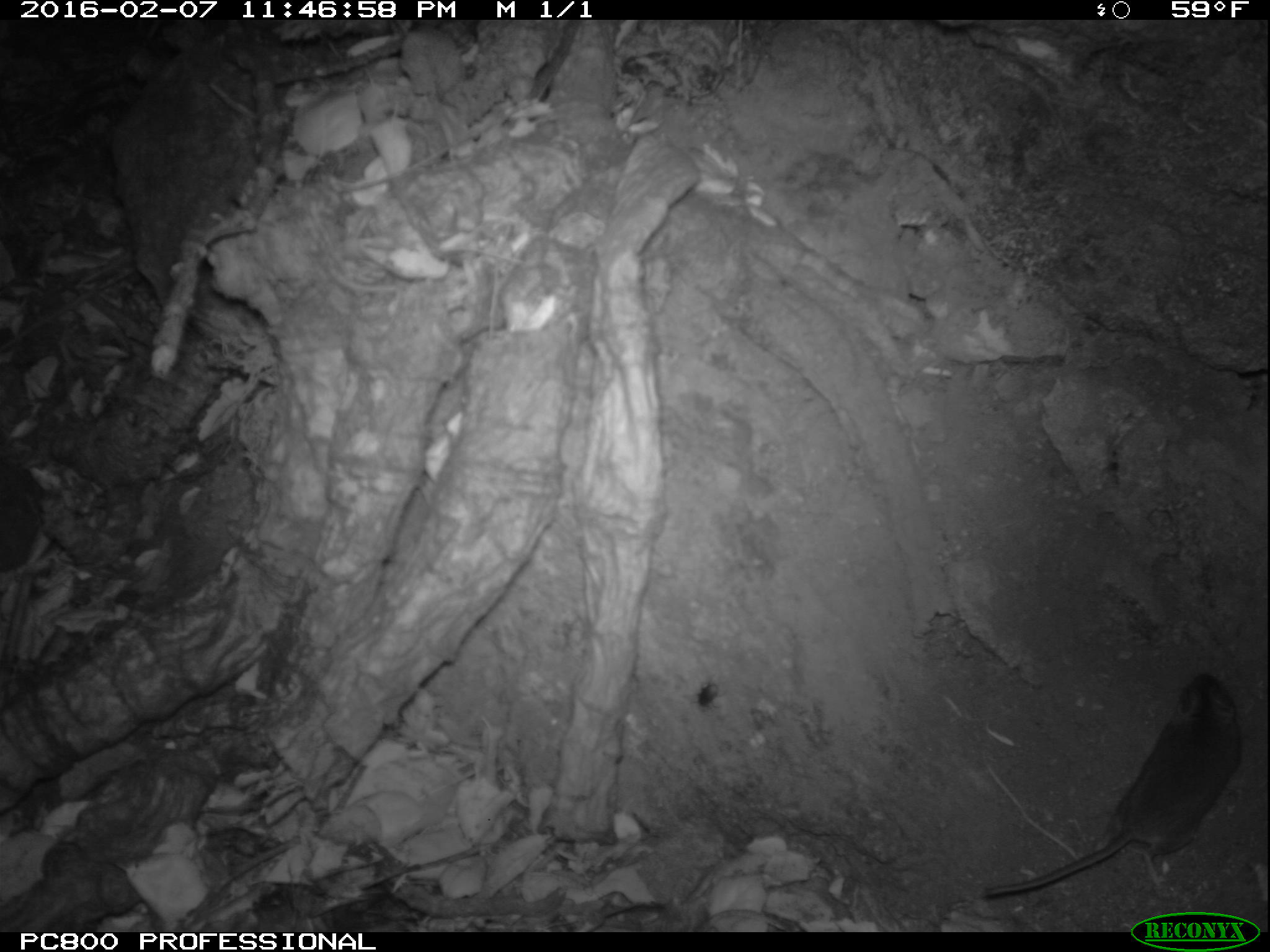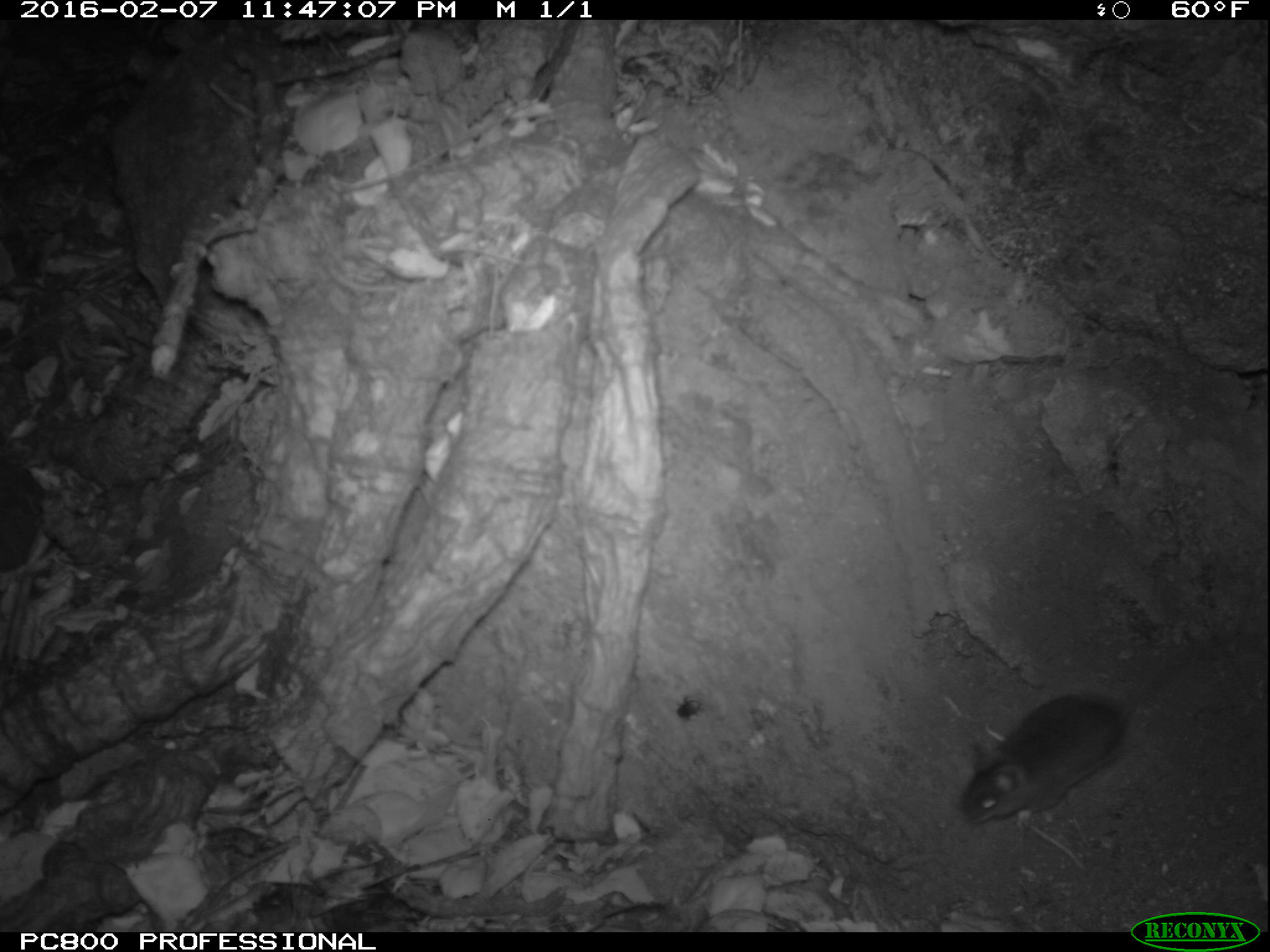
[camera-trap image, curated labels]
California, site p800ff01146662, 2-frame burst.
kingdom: Animalia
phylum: Chordata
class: Mammalia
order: Rodentia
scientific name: Rodentia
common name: rodent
Rodent (Rodentia).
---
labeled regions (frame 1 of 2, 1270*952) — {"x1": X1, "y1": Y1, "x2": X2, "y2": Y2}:
rodent: {"x1": 969, "y1": 669, "x2": 1242, "y2": 900}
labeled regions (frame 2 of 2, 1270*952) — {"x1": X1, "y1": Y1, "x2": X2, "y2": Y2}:
rodent: {"x1": 959, "y1": 692, "x2": 1135, "y2": 825}